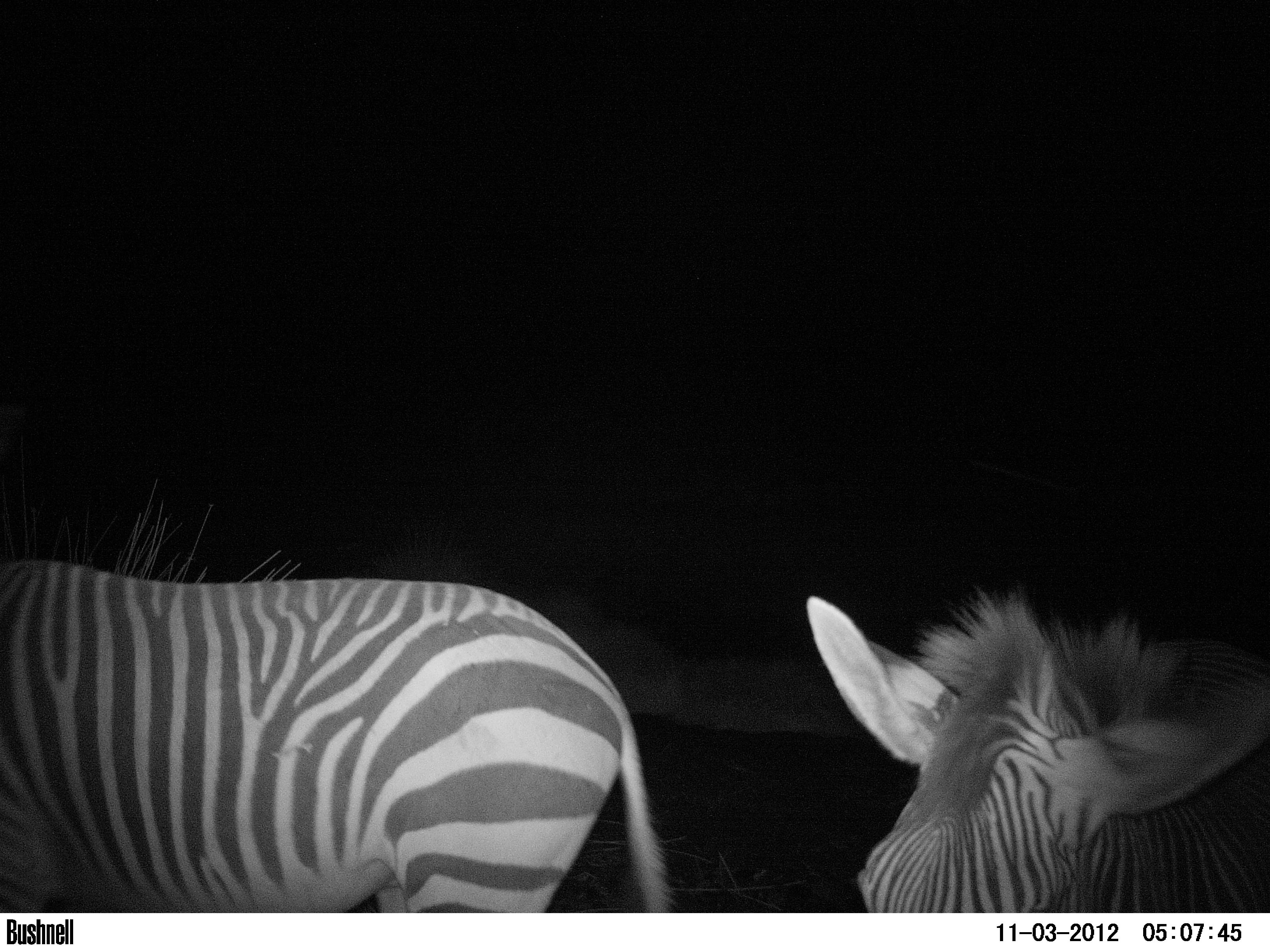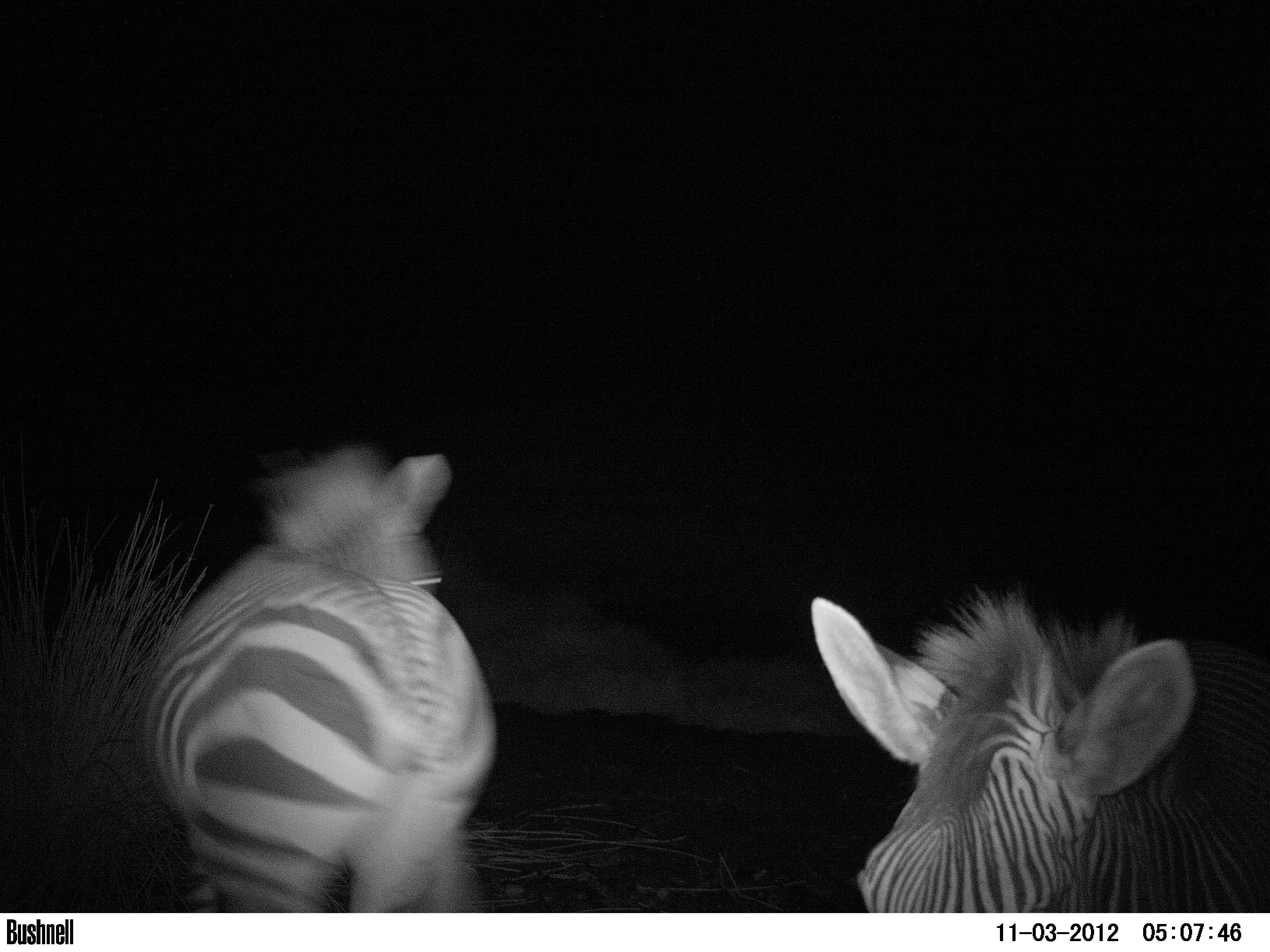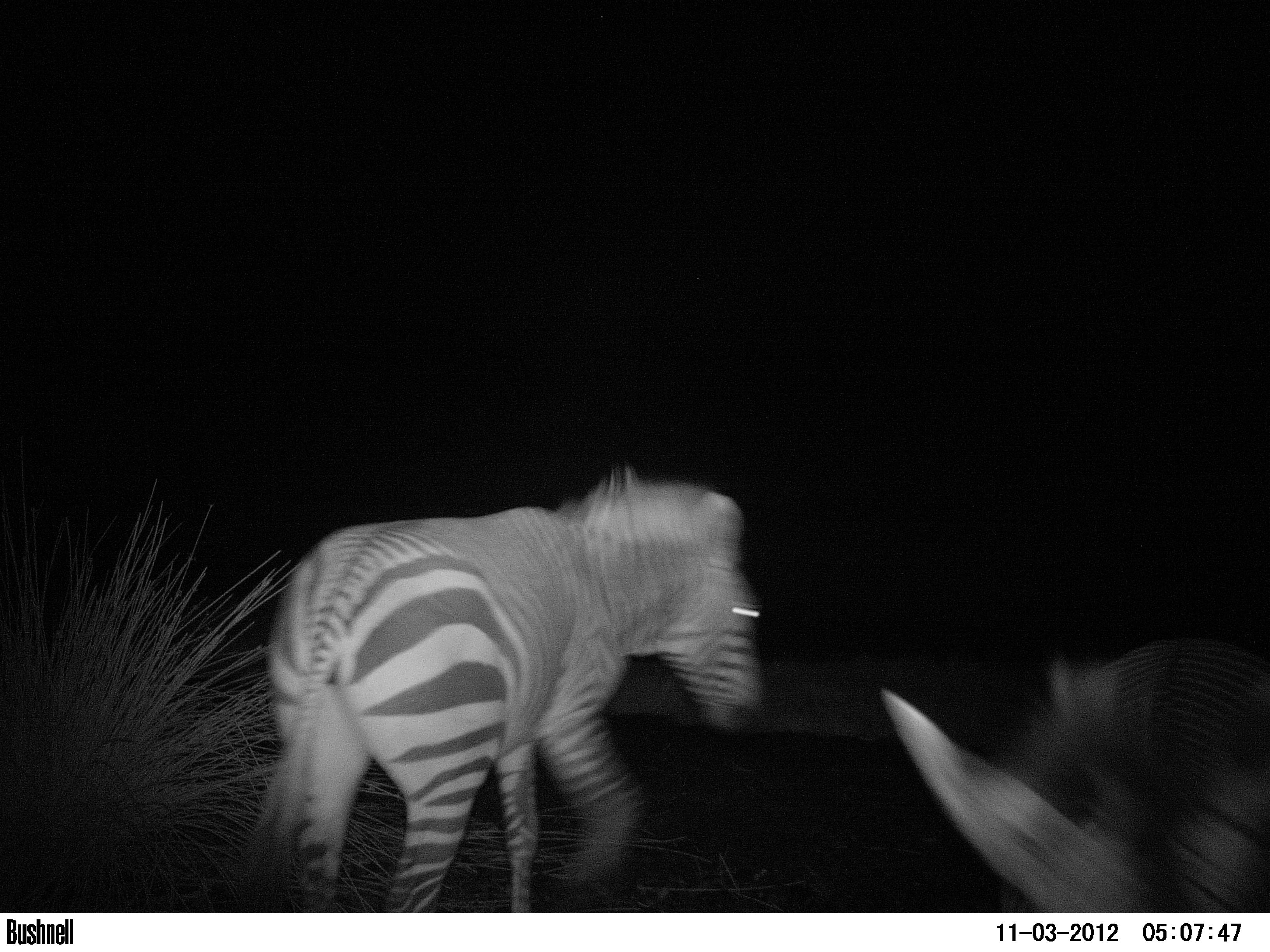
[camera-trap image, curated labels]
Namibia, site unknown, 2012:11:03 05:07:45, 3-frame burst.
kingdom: Animalia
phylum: Chordata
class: Mammalia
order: Perissodactyla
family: Equidae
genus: Equus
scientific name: Equus zebra hartmannae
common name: hartmann's mountain zebra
Equus zebra hartmannae (hartmann's mountain zebra).